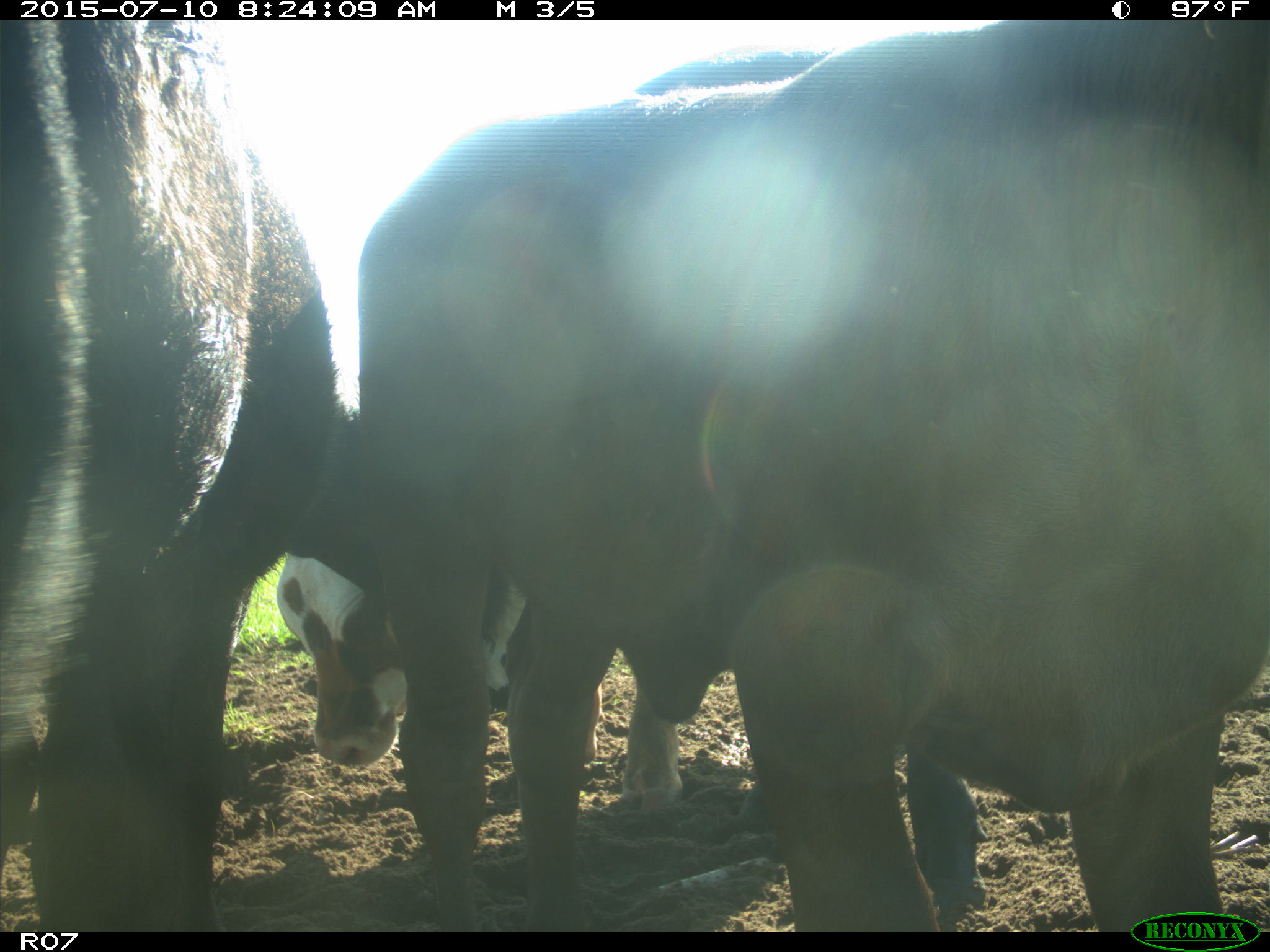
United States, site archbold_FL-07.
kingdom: Animalia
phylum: Chordata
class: Mammalia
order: Artiodactyla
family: Bovidae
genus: Bos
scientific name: Bos taurus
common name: domestic cow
Bos taurus (domestic cow).